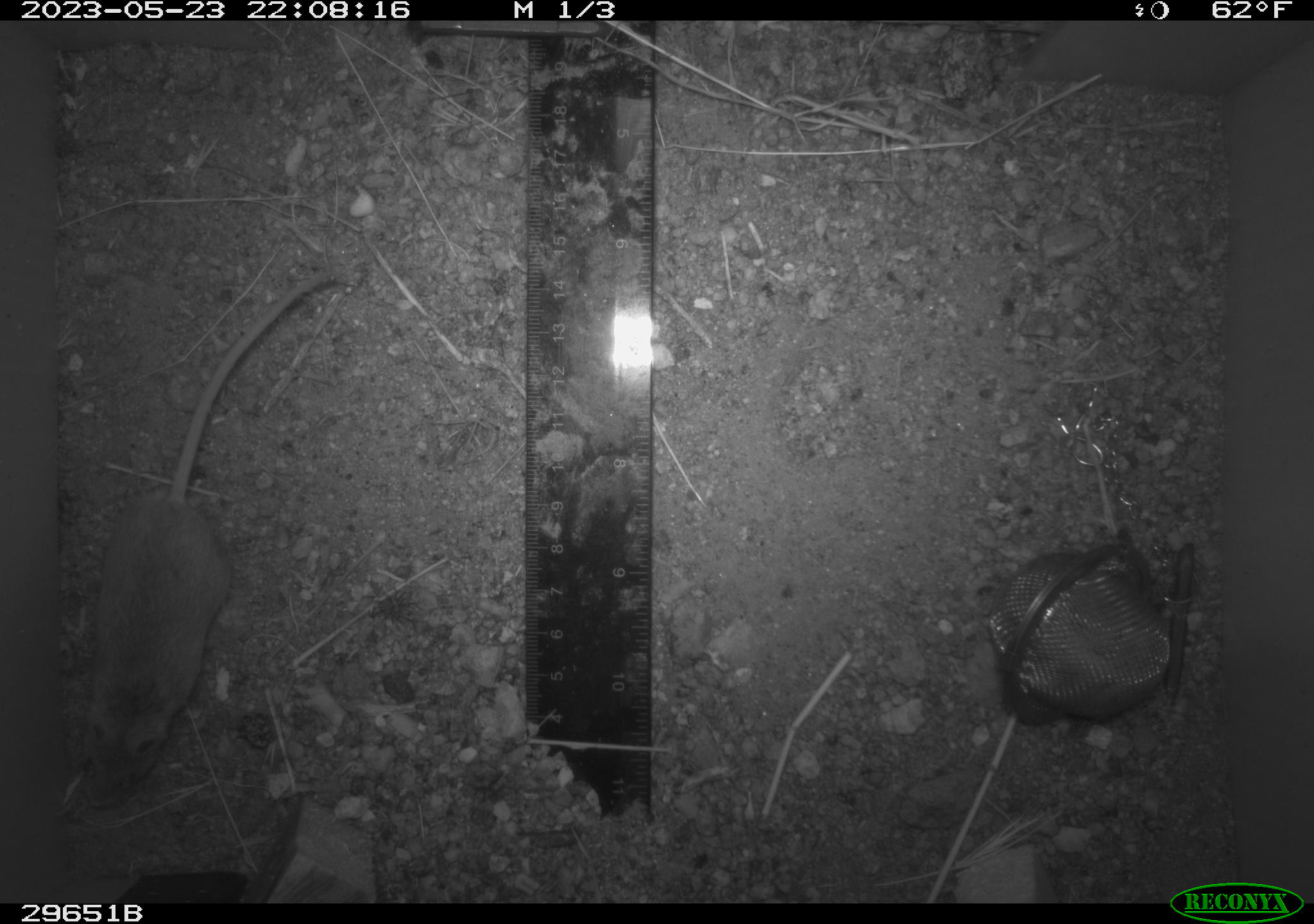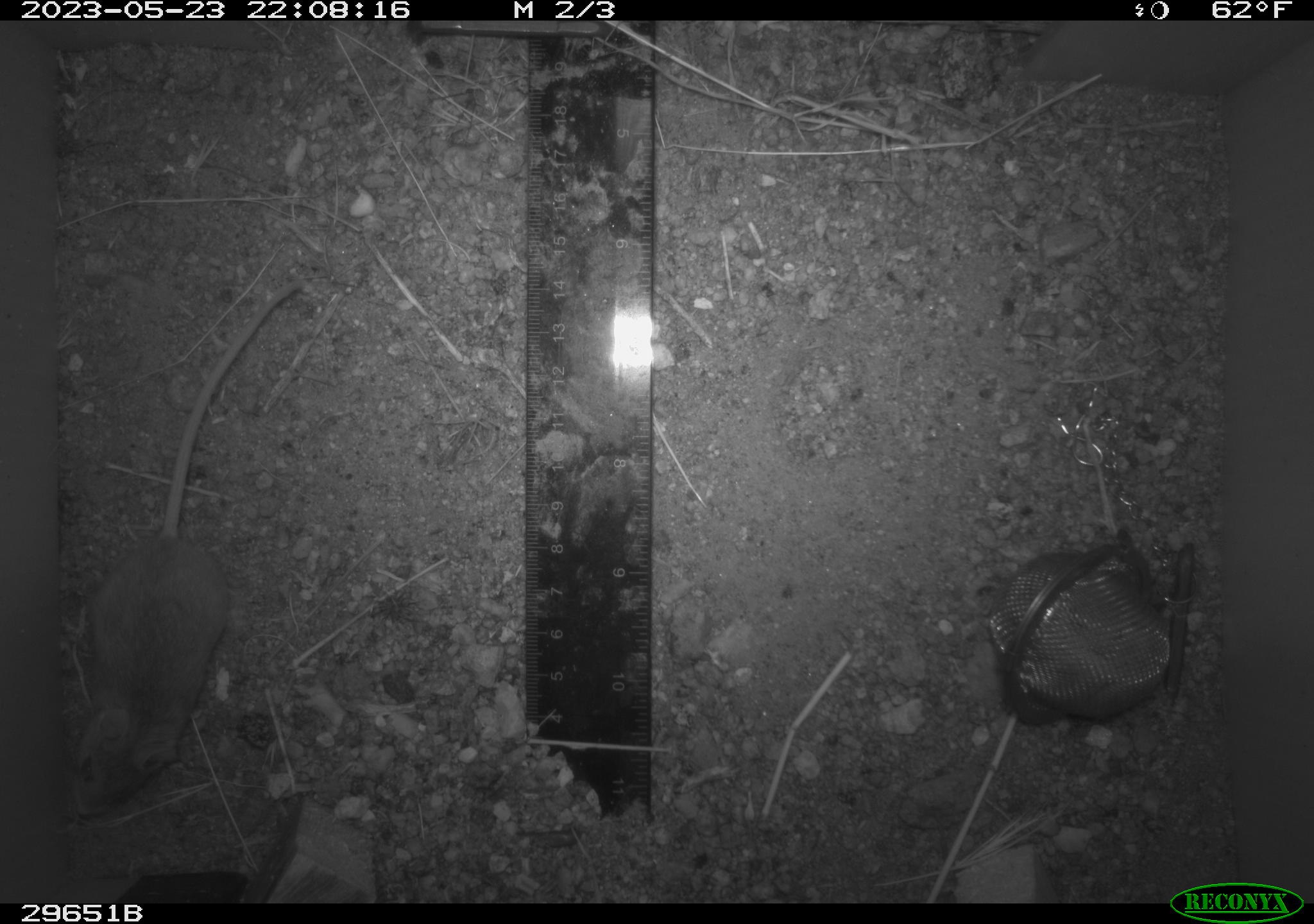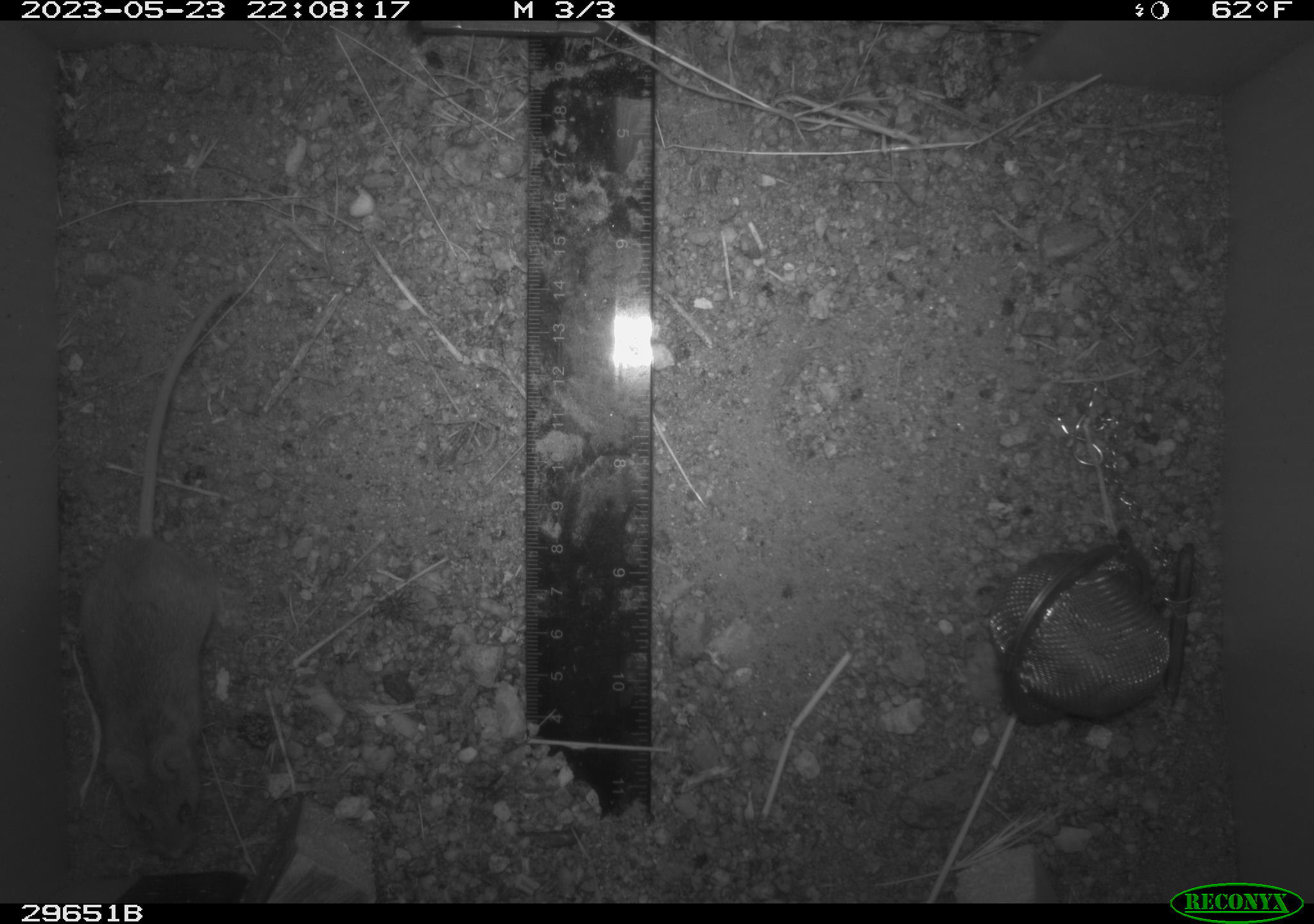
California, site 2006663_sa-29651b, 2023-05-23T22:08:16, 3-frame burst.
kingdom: Animalia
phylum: Chordata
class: Mammalia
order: Rodentia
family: Cricetidae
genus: Peromyscus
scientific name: Peromyscus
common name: deer mice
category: peromyscus species